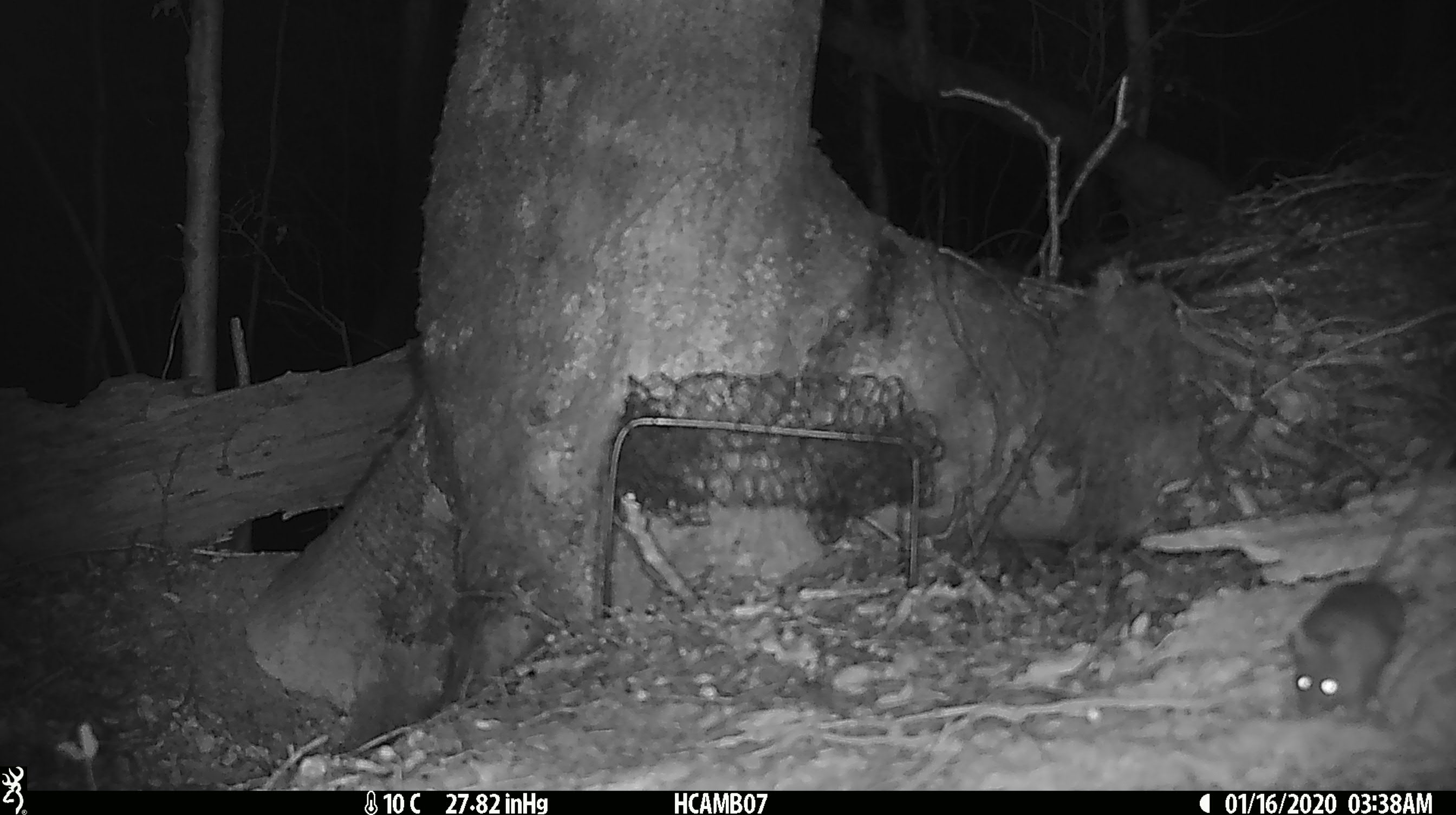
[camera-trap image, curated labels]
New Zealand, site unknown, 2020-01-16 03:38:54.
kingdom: Animalia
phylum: Chordata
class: Mammalia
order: Rodentia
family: Muridae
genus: Mus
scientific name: Mus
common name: mouse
Mouse (Mus).